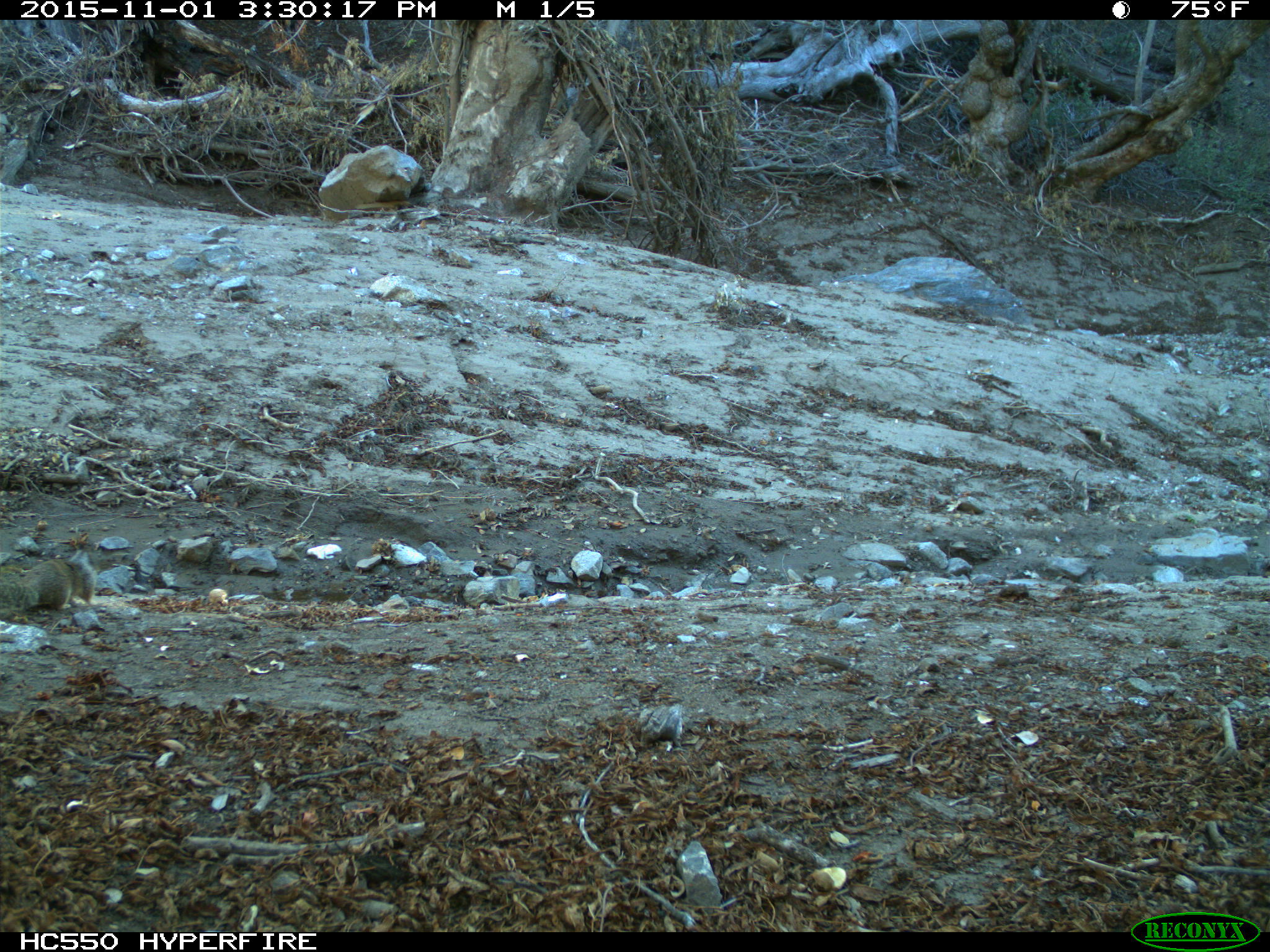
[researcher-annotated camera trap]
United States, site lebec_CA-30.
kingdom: Animalia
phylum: Chordata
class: Mammalia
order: Rodentia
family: Sciuridae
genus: Otospermophilus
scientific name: Otospermophilus beecheyi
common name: california ground squirrel